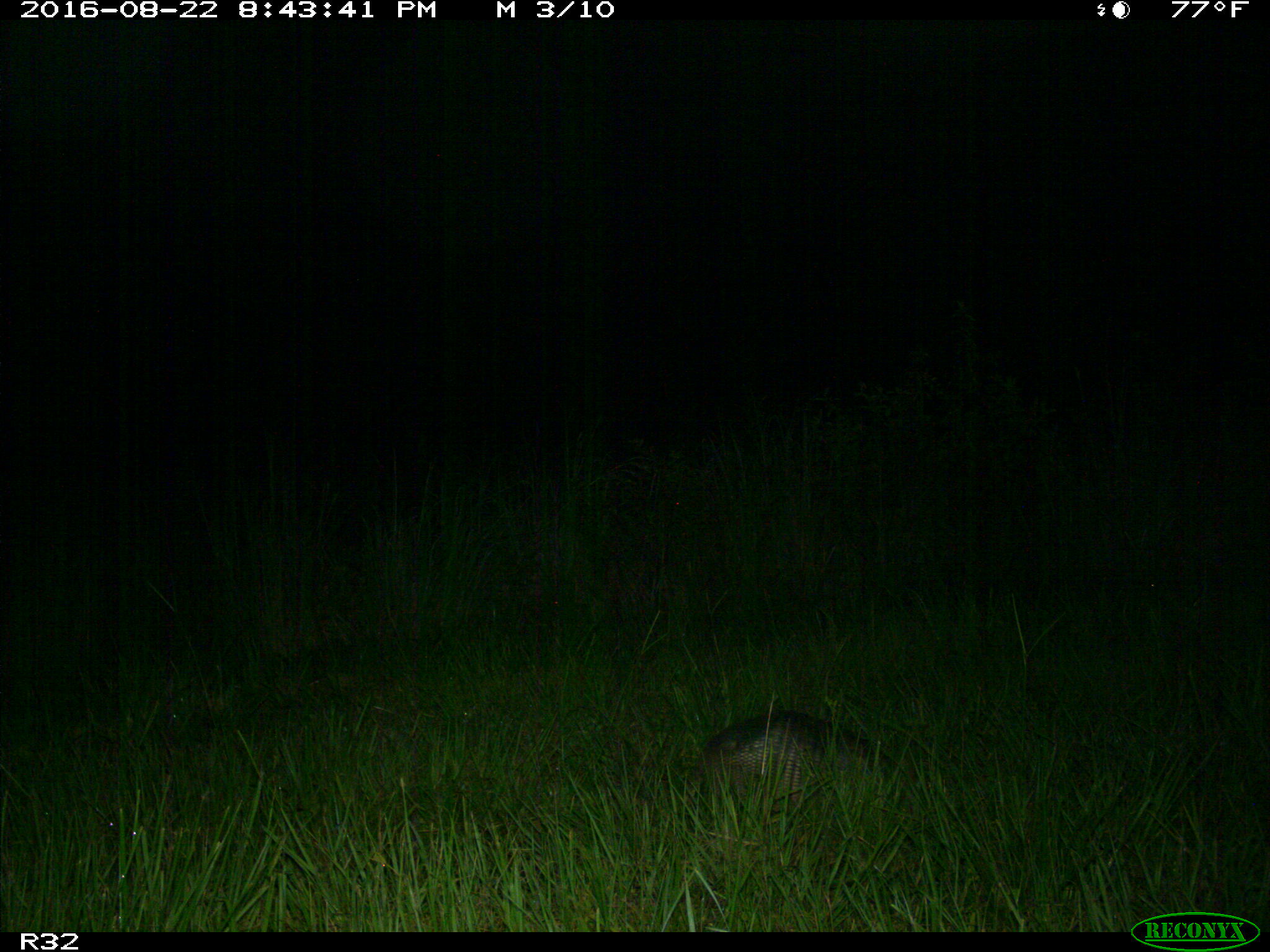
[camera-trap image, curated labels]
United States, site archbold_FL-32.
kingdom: Animalia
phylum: Chordata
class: Mammalia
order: Cingulata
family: Dasypodidae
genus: Dasypus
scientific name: Dasypus novemcinctus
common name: nine-banded armadillo